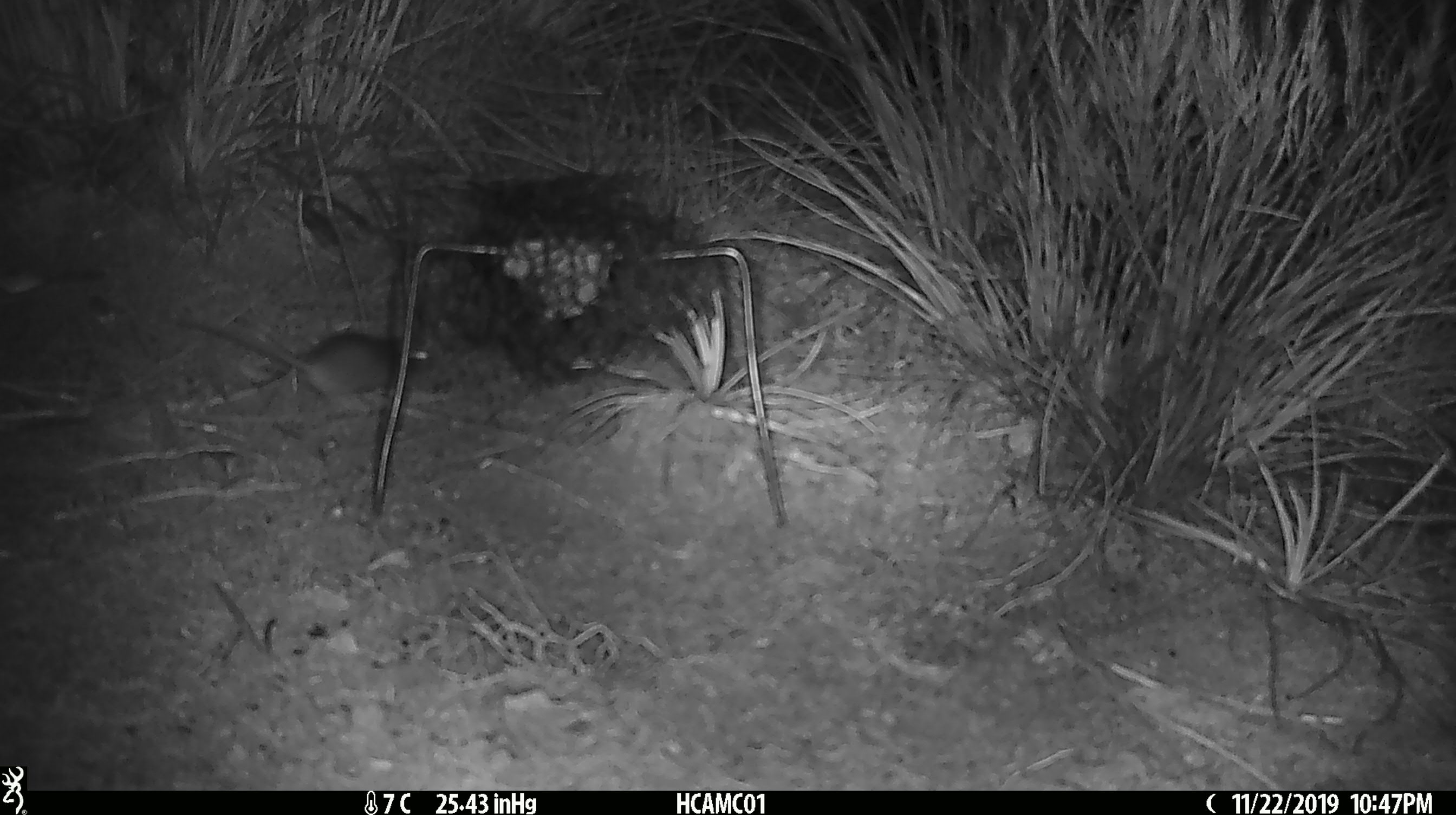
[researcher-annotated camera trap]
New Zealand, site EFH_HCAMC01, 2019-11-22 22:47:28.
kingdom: Animalia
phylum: Chordata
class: Mammalia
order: Rodentia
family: Muridae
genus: Mus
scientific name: Mus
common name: mouse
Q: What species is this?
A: Mouse (Mus).